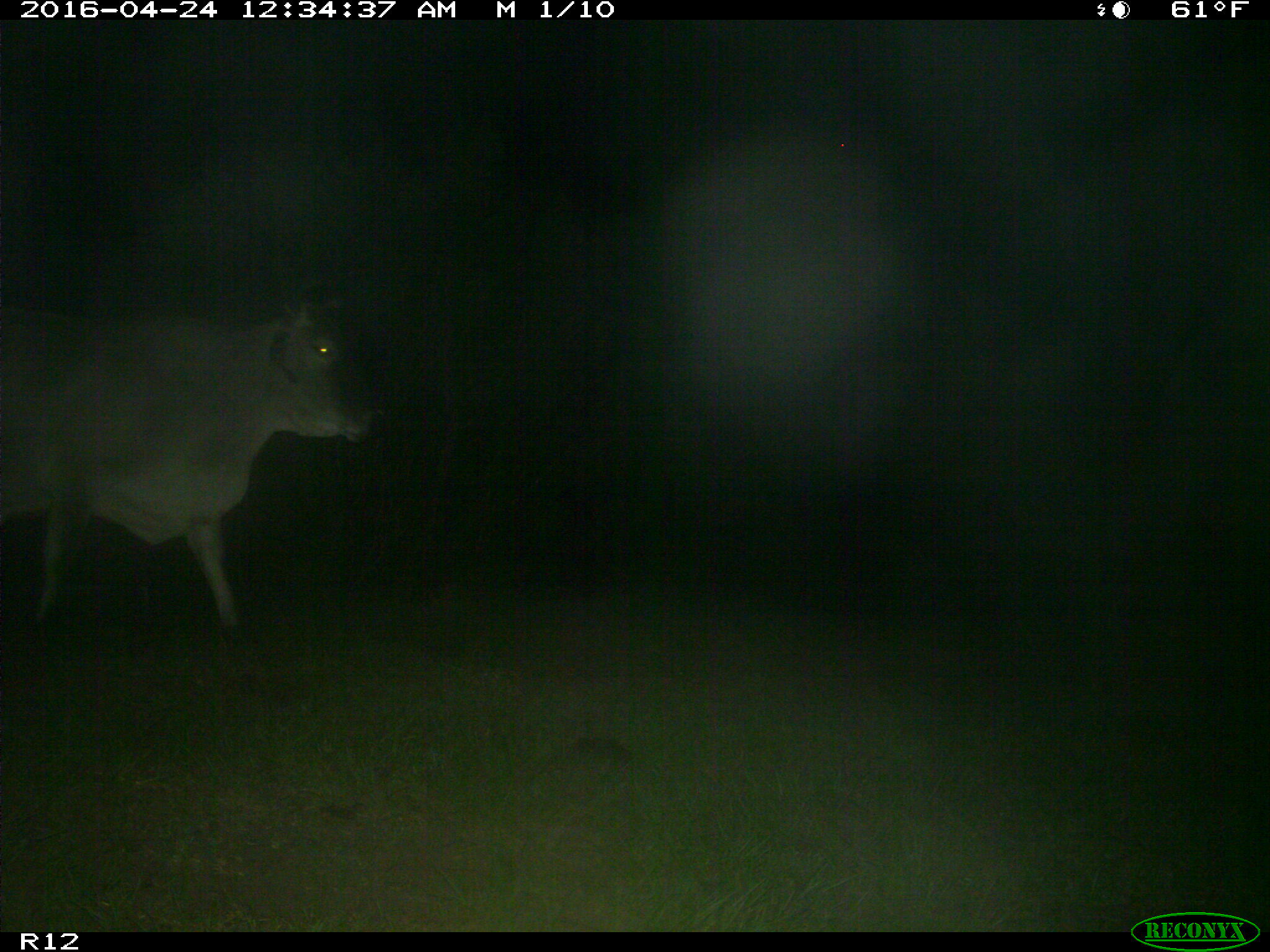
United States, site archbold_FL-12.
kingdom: Animalia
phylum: Chordata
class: Mammalia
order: Artiodactyla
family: Bovidae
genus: Bos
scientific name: Bos taurus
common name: domestic cow